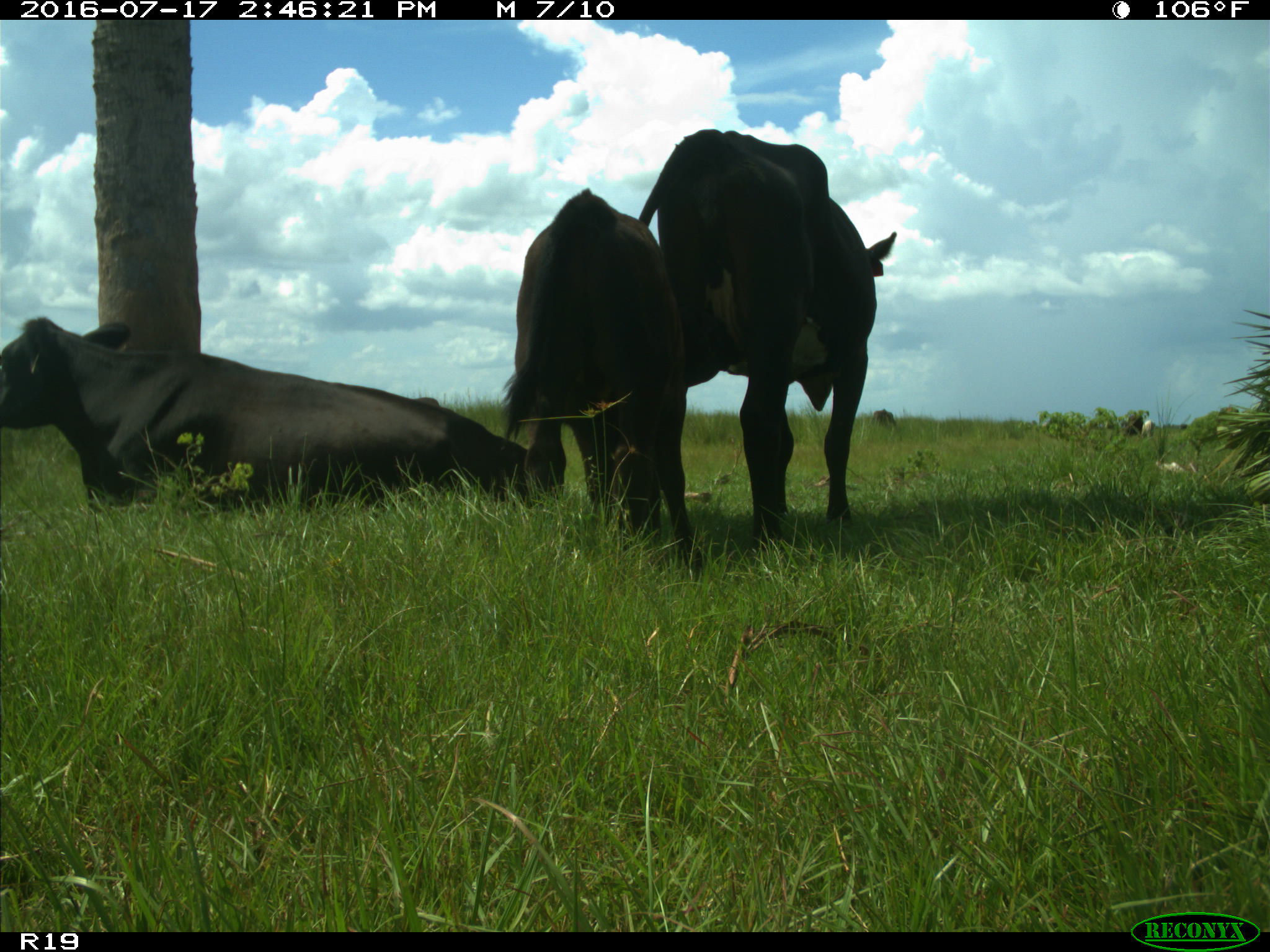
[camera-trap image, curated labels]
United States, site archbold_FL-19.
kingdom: Animalia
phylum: Chordata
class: Mammalia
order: Artiodactyla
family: Bovidae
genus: Bos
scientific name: Bos taurus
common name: domestic cow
Bos taurus (domestic cow).